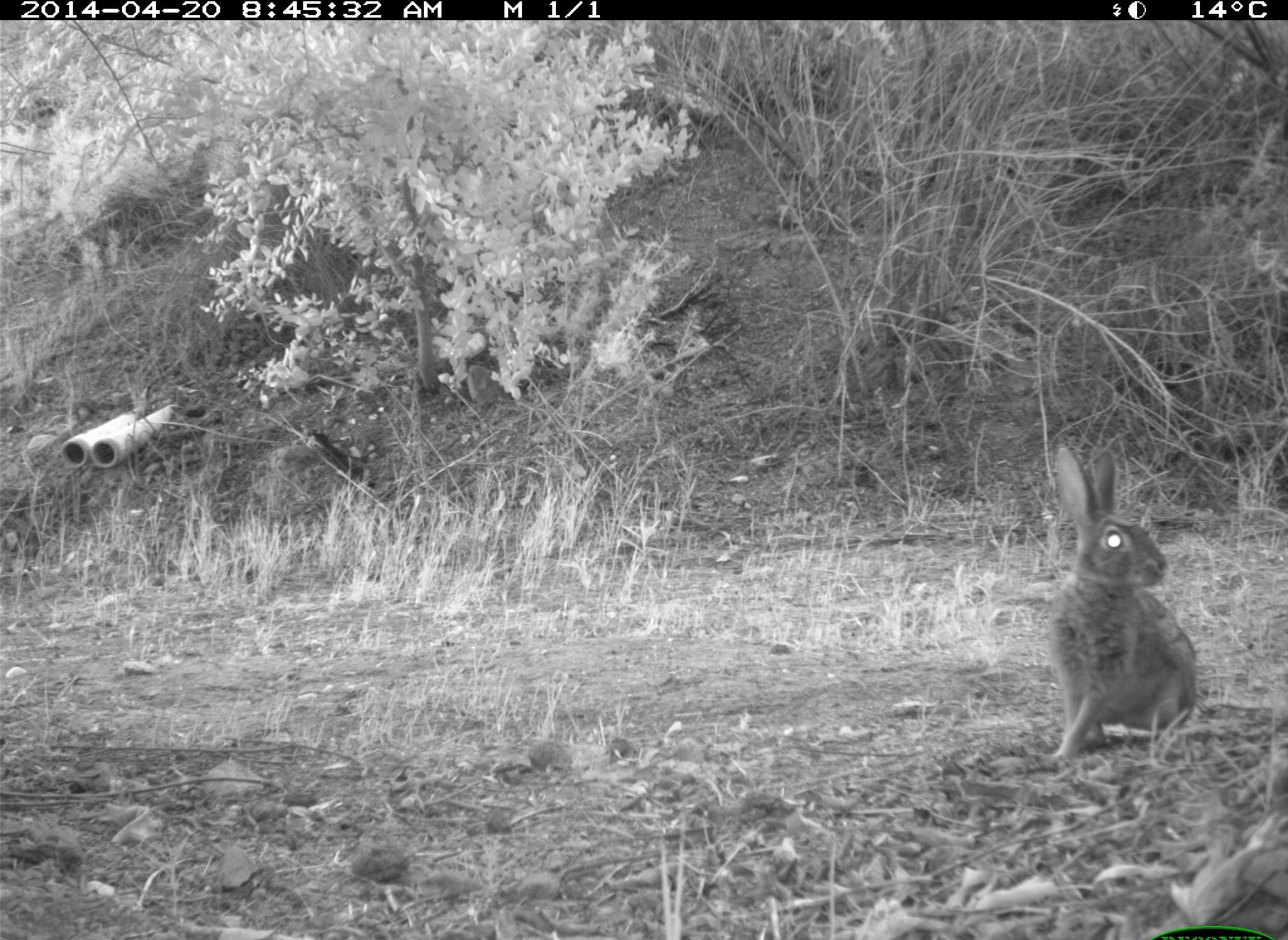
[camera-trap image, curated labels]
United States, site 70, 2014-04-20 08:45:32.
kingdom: Animalia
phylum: Chordata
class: Mammalia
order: Lagomorpha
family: Leporidae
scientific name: Leporidae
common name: rabbits and hares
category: rabbit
Rabbit (rabbits and hares) (Leporidae).